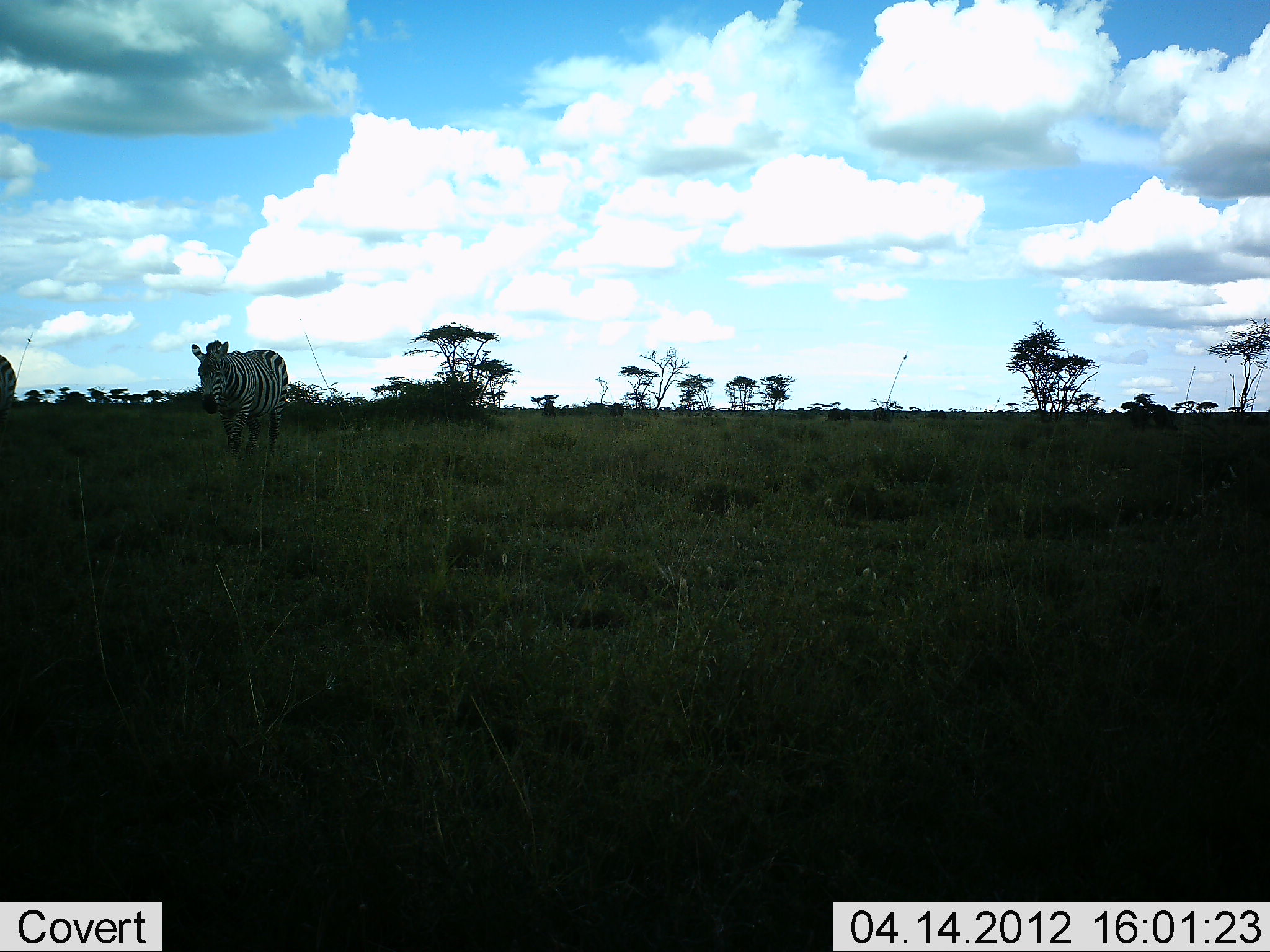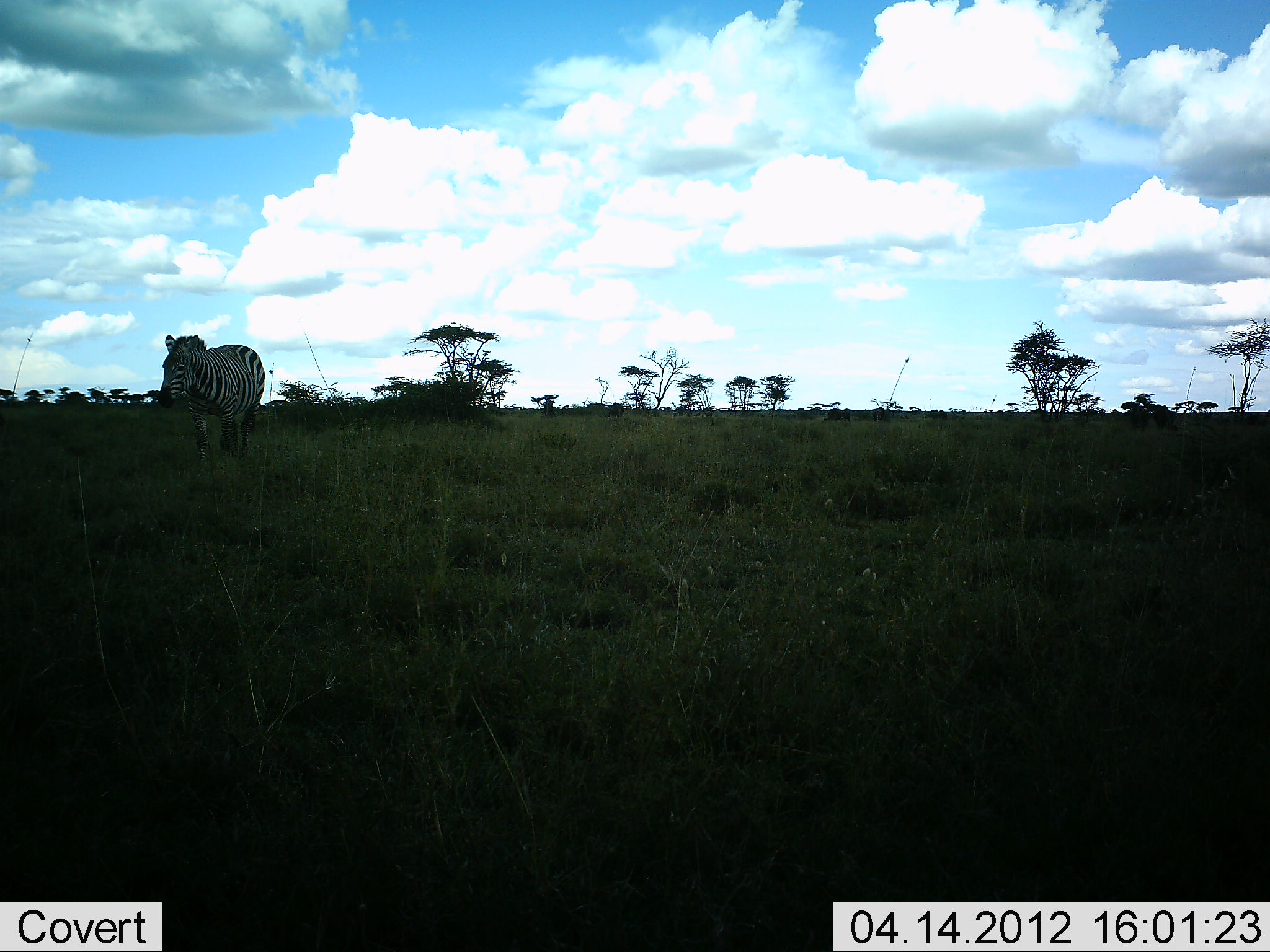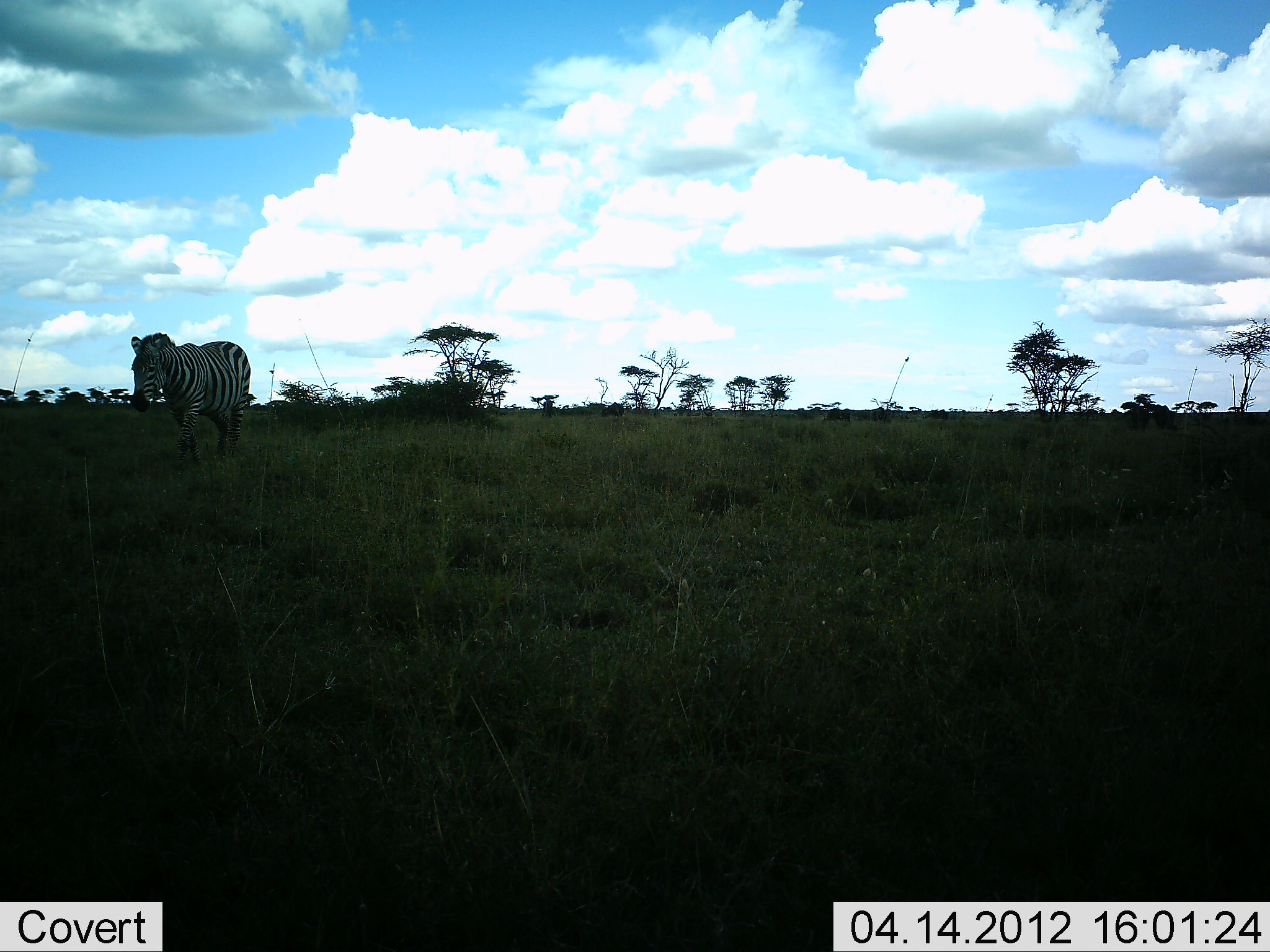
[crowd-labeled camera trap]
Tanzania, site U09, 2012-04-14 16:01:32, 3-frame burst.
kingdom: Animalia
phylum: Chordata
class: Mammalia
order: Perissodactyla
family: Equidae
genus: Equus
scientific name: Equus quagga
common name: plains zebra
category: zebra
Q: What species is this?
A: Zebra (plains zebra) (Equus quagga).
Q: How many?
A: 2.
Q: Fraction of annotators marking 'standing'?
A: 13%.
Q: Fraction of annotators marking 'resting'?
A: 0%.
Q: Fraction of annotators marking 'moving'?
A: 87%.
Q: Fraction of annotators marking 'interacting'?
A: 0%.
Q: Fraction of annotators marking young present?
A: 0%.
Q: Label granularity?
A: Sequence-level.